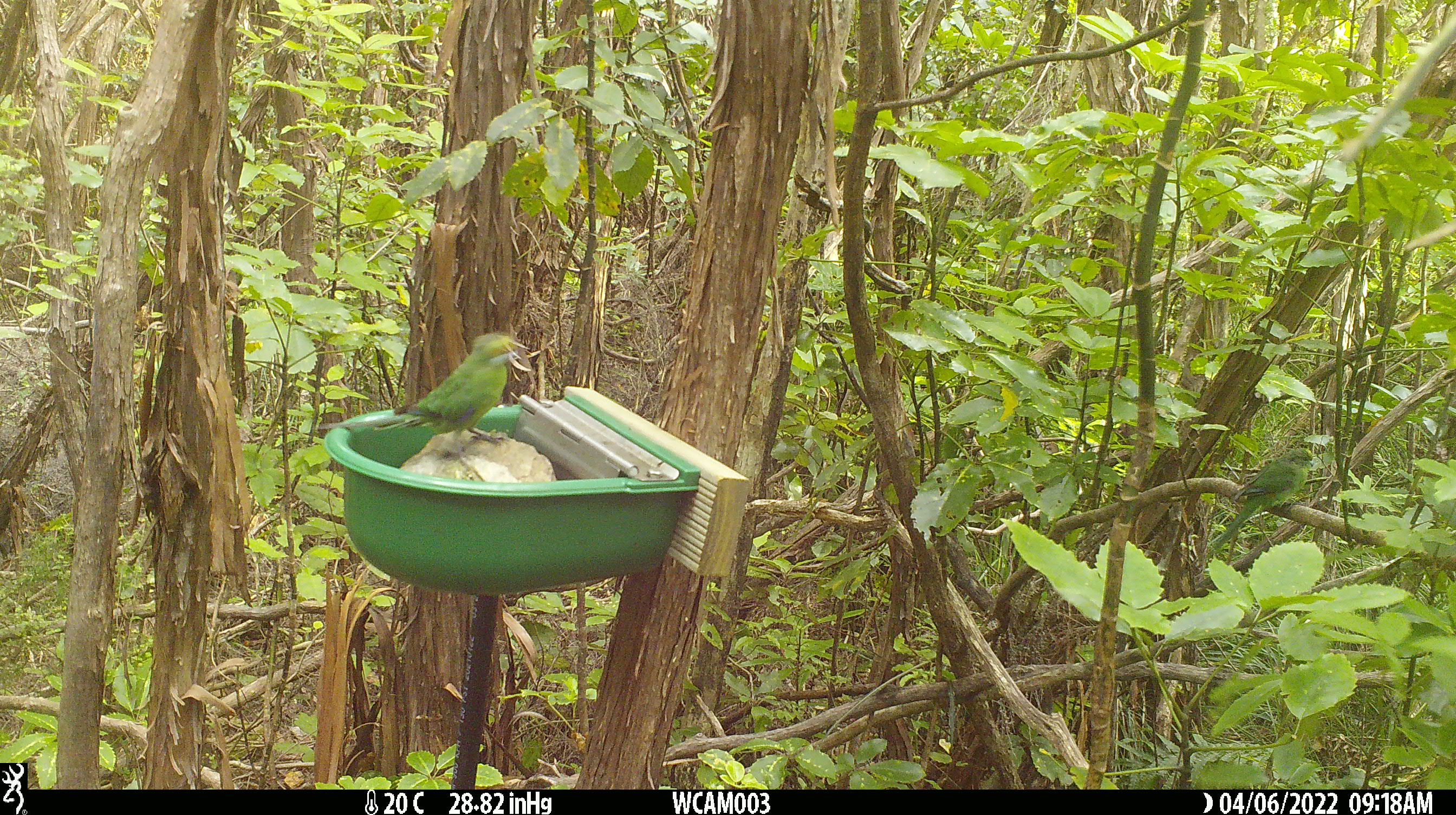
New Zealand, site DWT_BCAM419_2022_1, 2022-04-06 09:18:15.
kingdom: Animalia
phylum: Chordata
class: Aves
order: Psittaciformes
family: Psittaculidae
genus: Cyanoramphus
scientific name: Cyanoramphus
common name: parakeet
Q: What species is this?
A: Parakeet (Cyanoramphus).